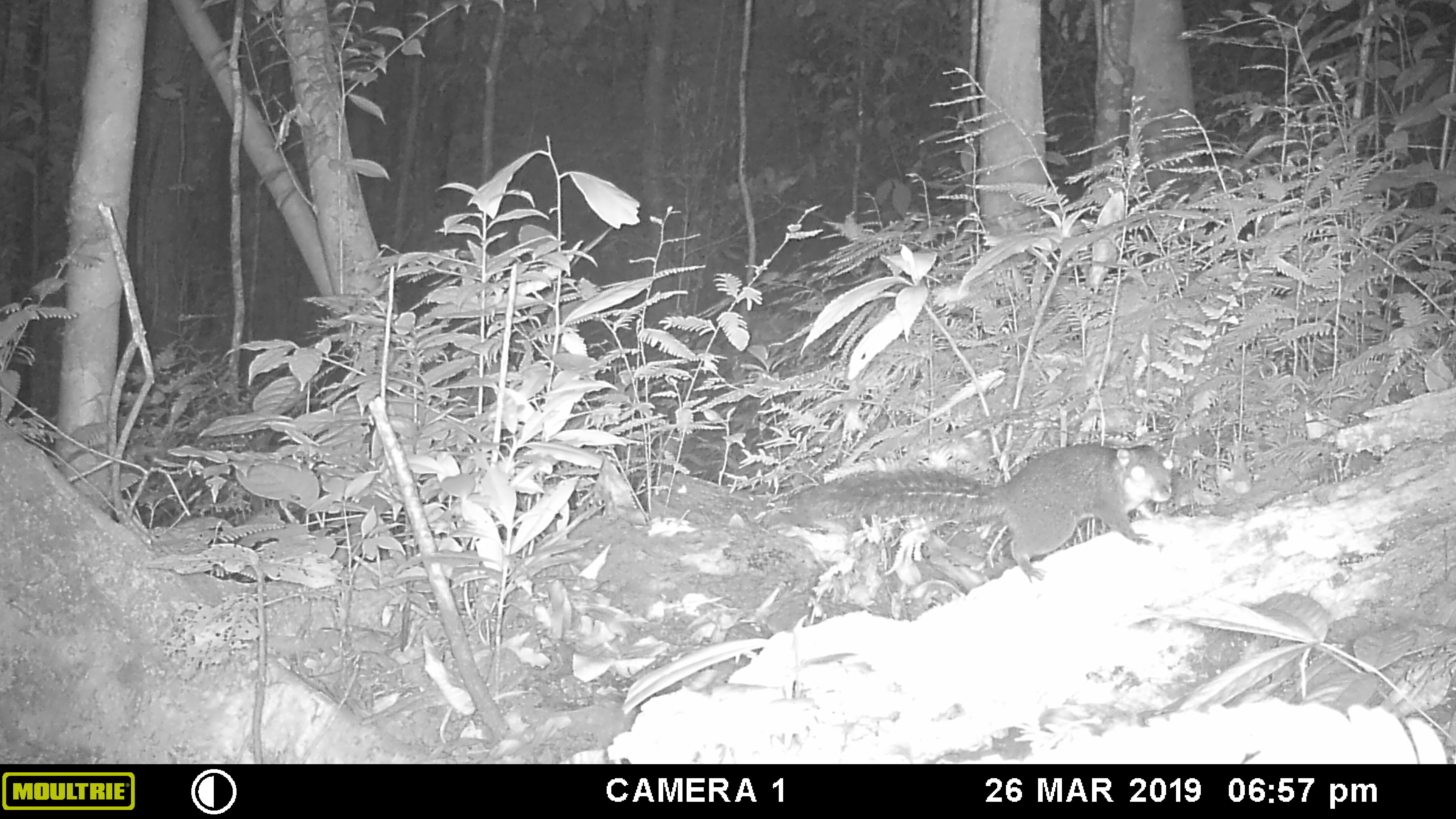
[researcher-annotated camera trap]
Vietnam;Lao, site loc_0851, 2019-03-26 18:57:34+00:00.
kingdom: Animalia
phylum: Chordata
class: Mammalia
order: Rodentia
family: Sciuridae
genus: Dremomys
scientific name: Dremomys rufigenis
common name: red-cheeked squirrel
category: red cheeked squirrel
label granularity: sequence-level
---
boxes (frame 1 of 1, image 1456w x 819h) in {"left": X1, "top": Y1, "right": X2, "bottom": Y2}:
red cheeked squirrel: {"left": 783, "top": 440, "right": 1173, "bottom": 585}